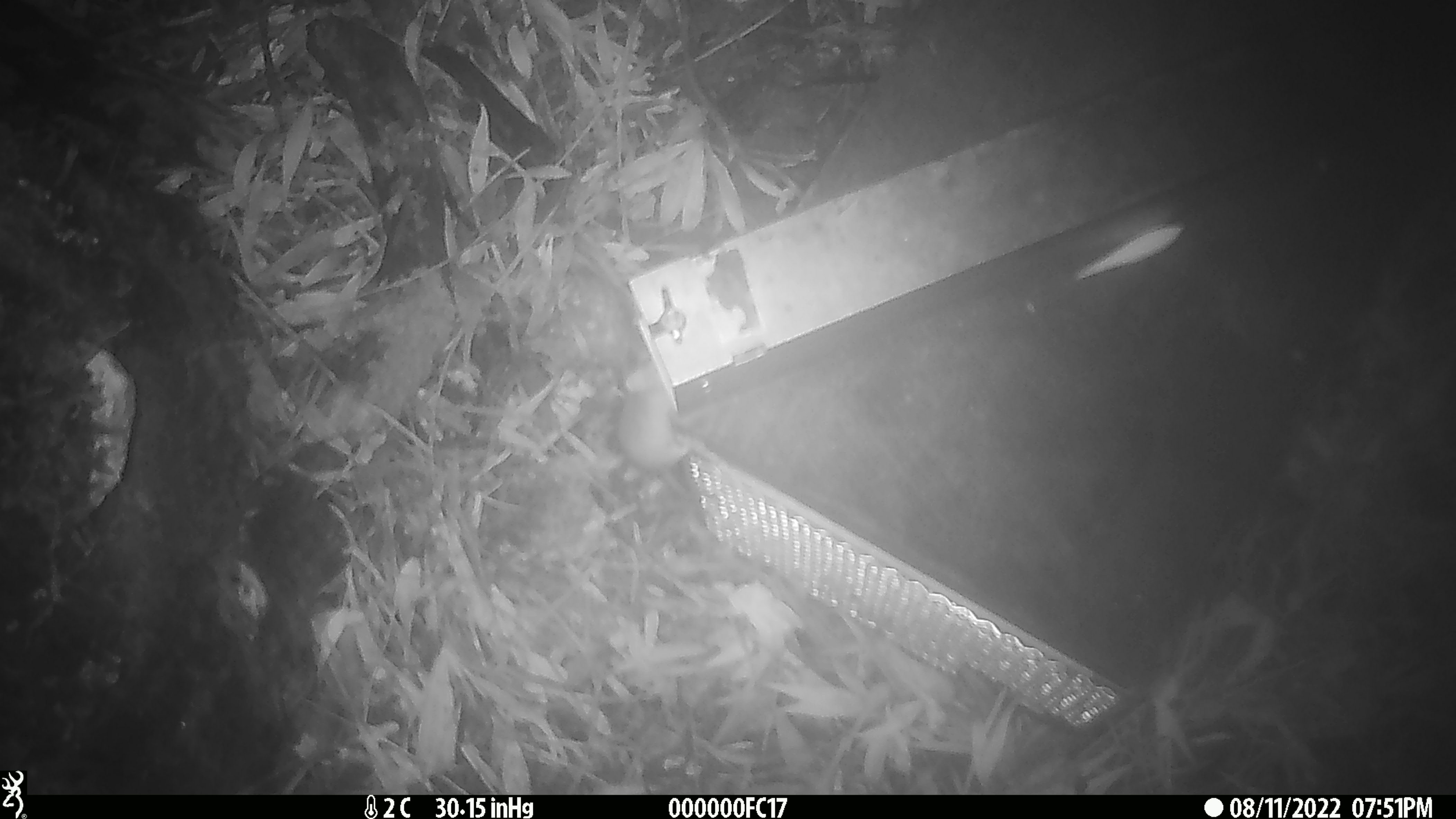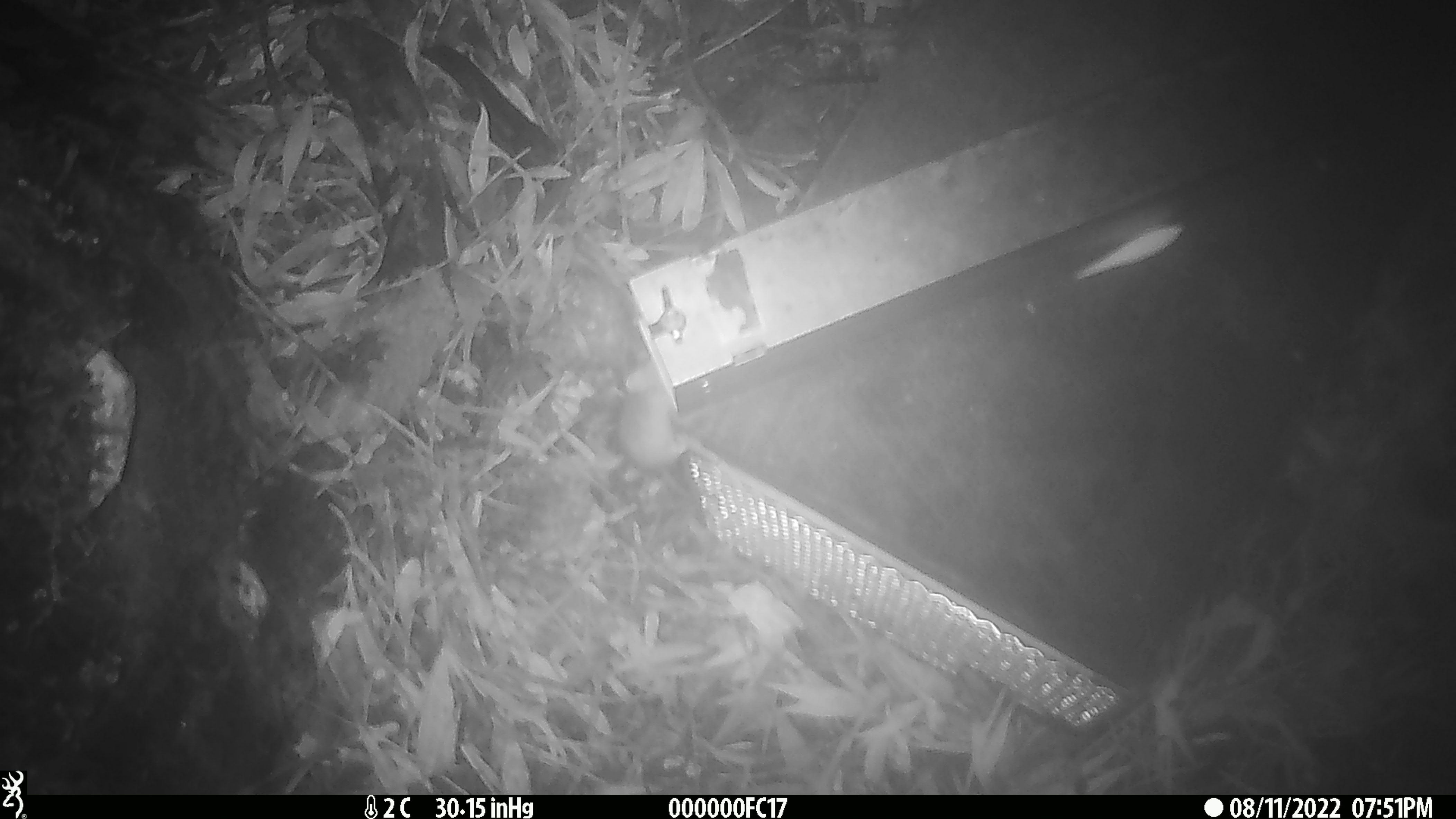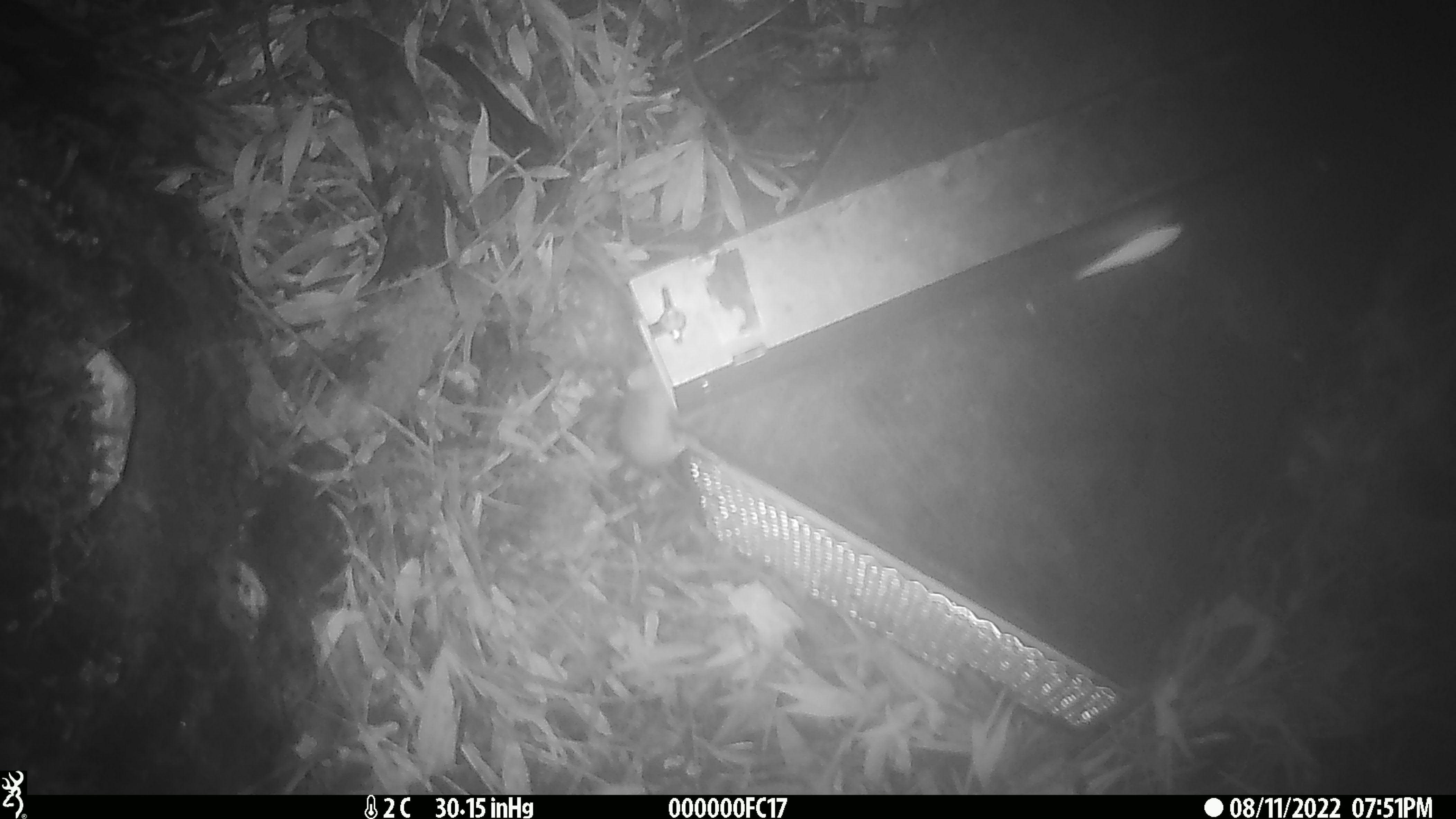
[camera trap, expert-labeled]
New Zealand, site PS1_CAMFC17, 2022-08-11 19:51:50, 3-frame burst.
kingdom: Animalia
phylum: Chordata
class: Mammalia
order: Rodentia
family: Muridae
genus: Mus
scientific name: Mus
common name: mouse